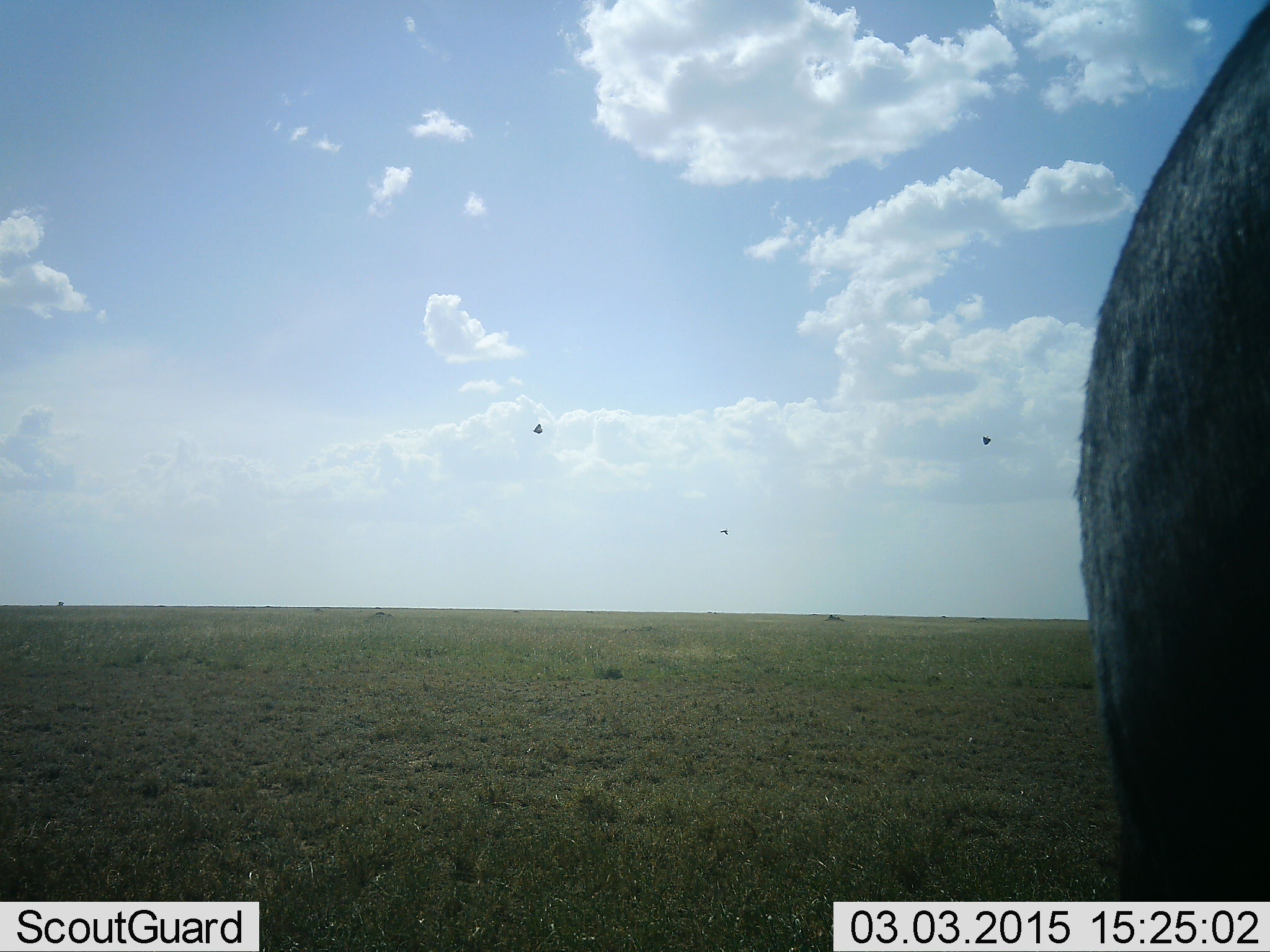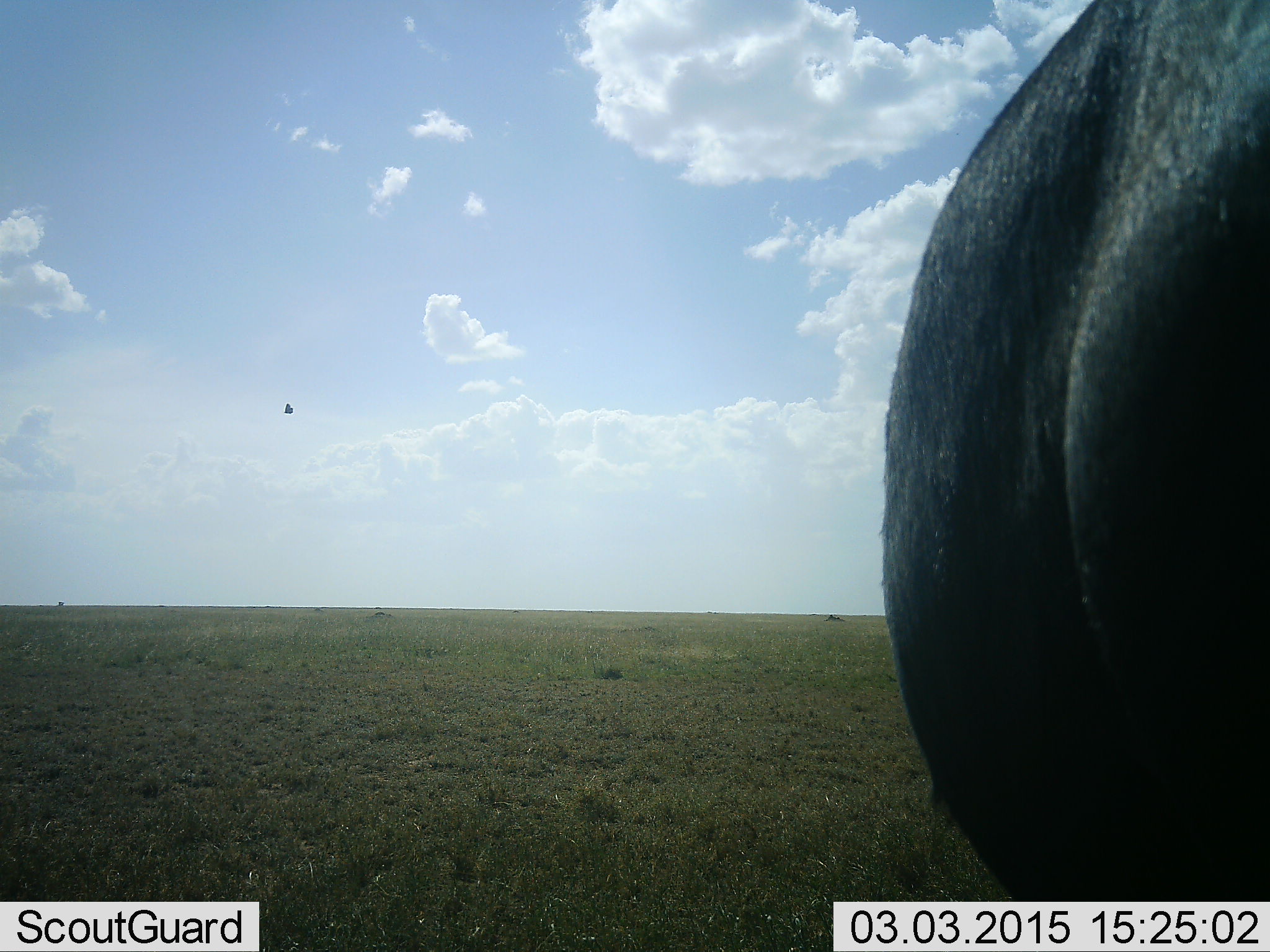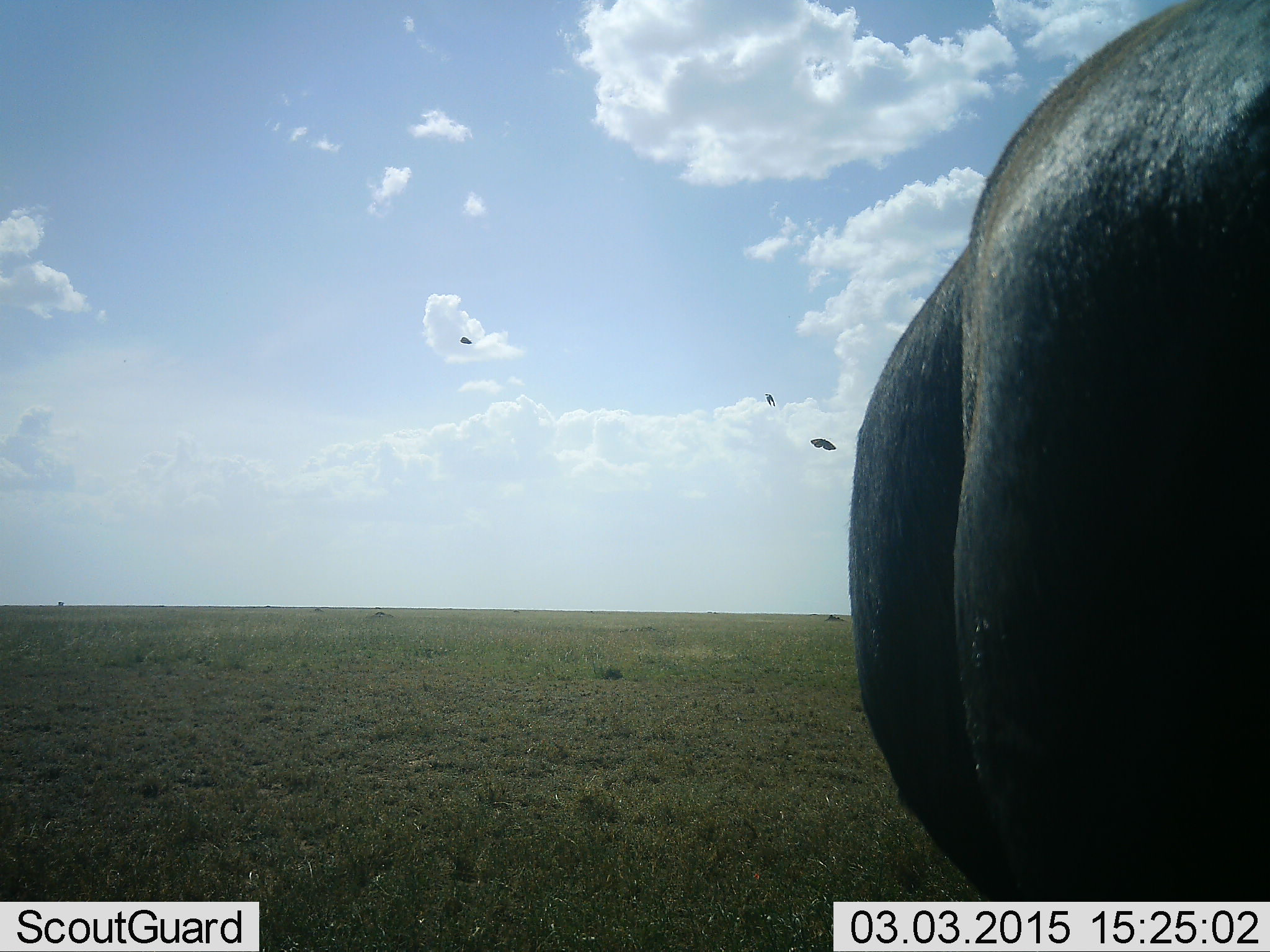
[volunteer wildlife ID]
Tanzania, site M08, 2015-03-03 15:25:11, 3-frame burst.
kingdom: Animalia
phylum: Chordata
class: Mammalia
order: Artiodactyla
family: Bovidae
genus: Connochaetes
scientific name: Connochaetes taurinus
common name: blue wildebeest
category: wildebeest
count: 1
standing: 88%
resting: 0%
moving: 0%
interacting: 0%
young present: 0%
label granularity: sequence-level